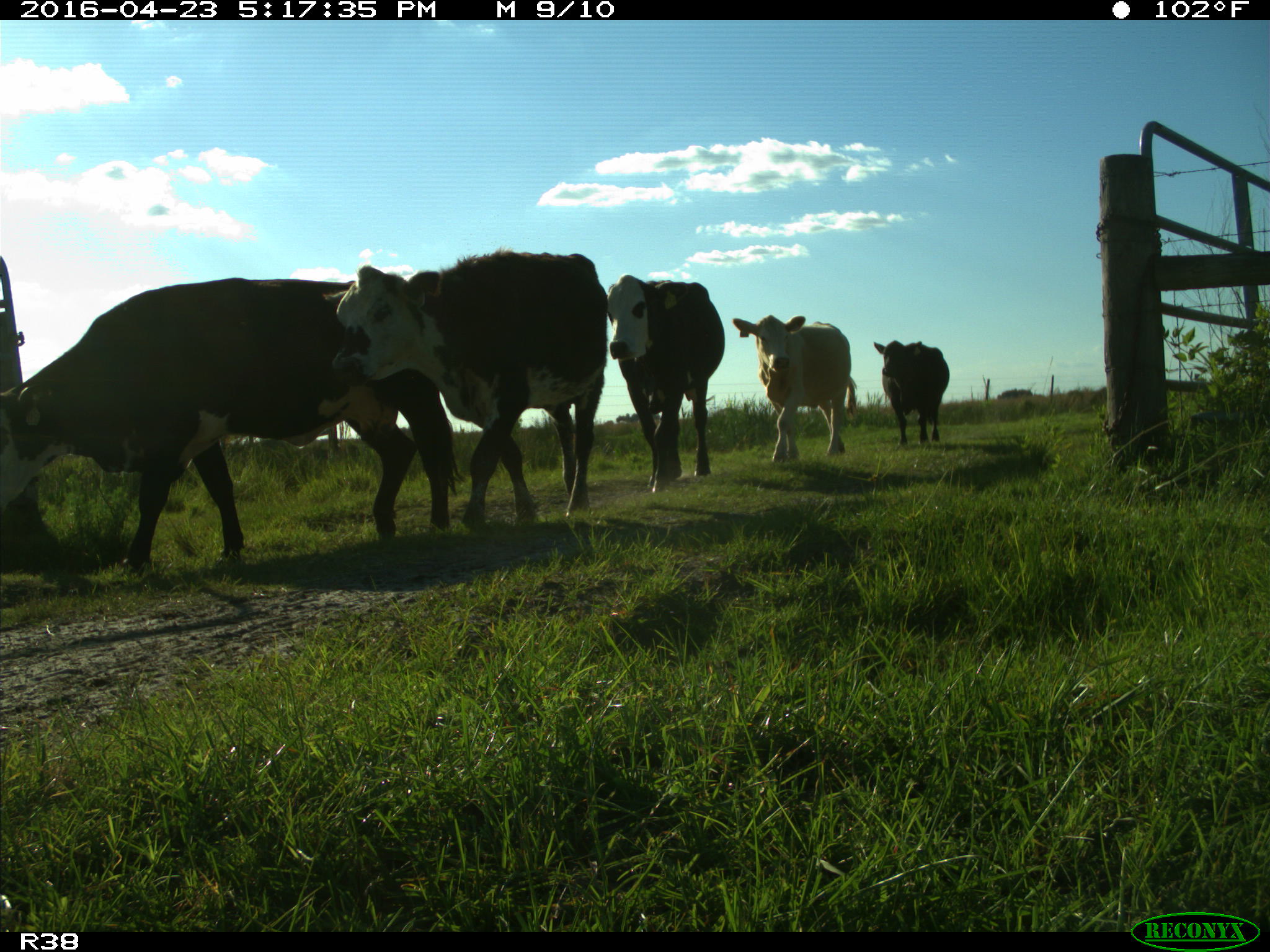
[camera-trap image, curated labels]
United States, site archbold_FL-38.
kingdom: Animalia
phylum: Chordata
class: Mammalia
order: Artiodactyla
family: Bovidae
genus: Bos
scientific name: Bos taurus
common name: domestic cow